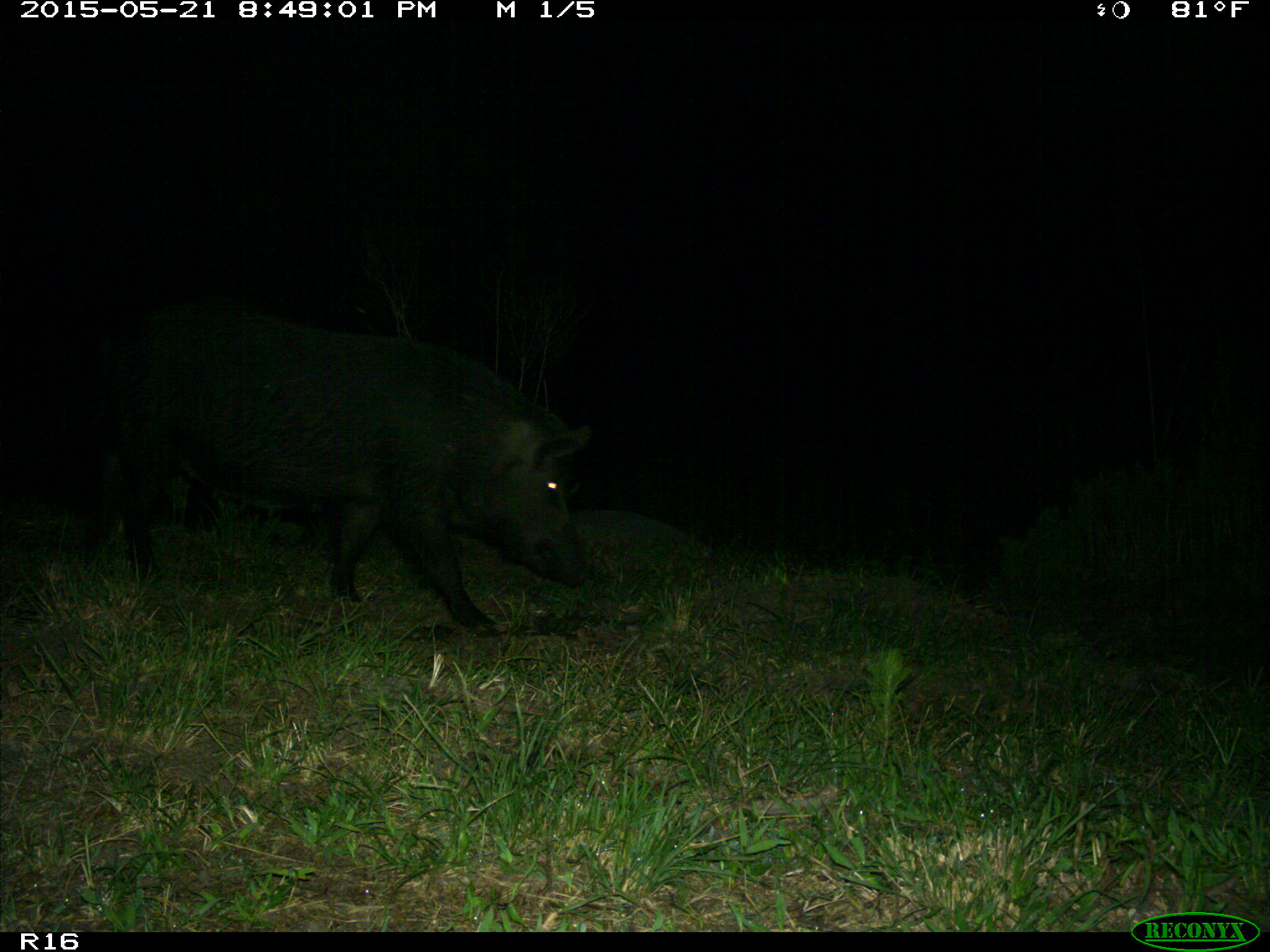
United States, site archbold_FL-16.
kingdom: Animalia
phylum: Chordata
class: Mammalia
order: Artiodactyla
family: Suidae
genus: Sus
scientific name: Sus scrofa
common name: wild boar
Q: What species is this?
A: Sus scrofa (wild boar).